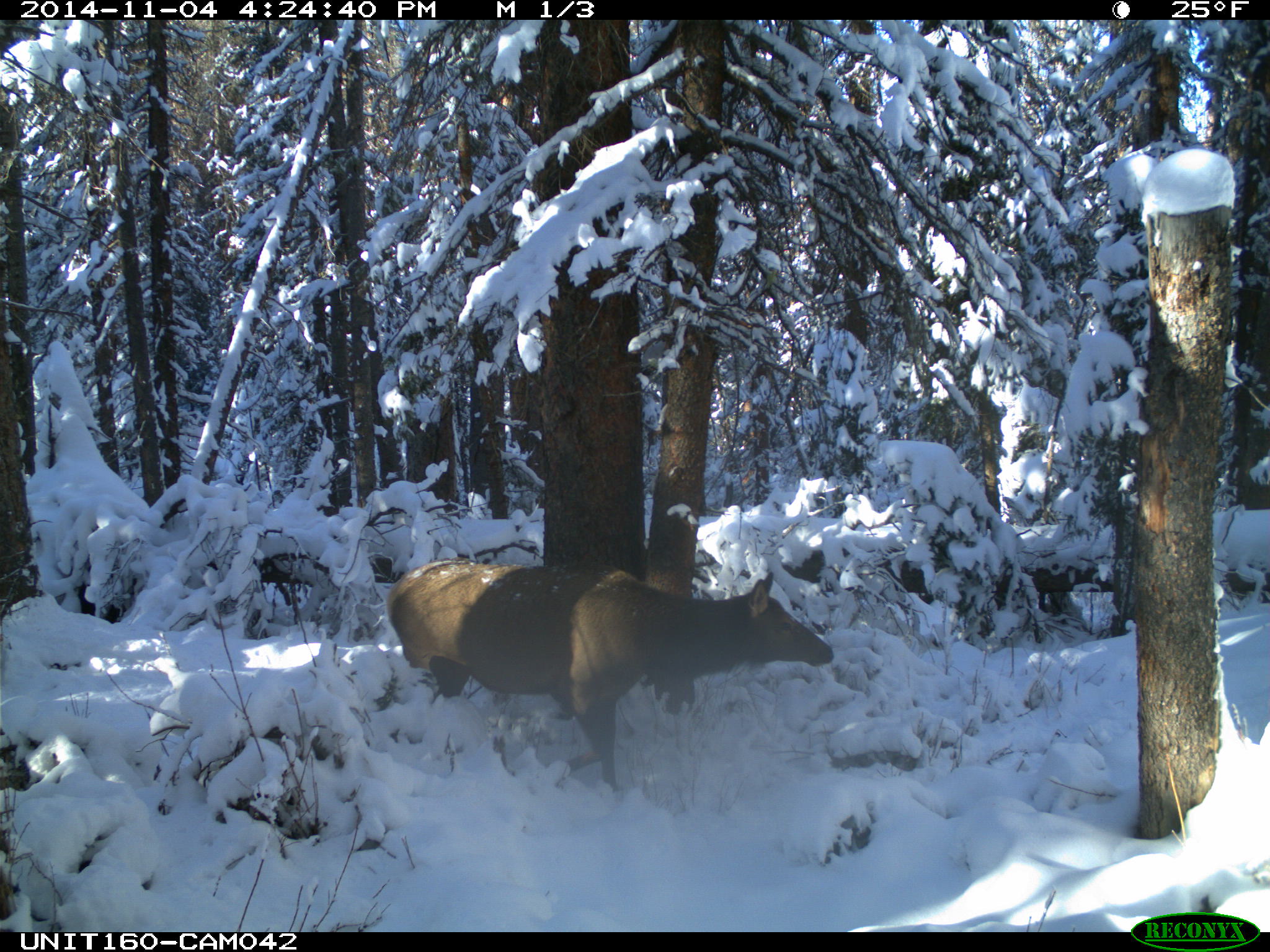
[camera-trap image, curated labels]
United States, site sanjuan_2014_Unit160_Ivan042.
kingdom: Animalia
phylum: Chordata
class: Mammalia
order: Artiodactyla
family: Cervidae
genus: Cervus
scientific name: Cervus elaphus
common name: red deer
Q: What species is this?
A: Cervus elaphus (red deer).